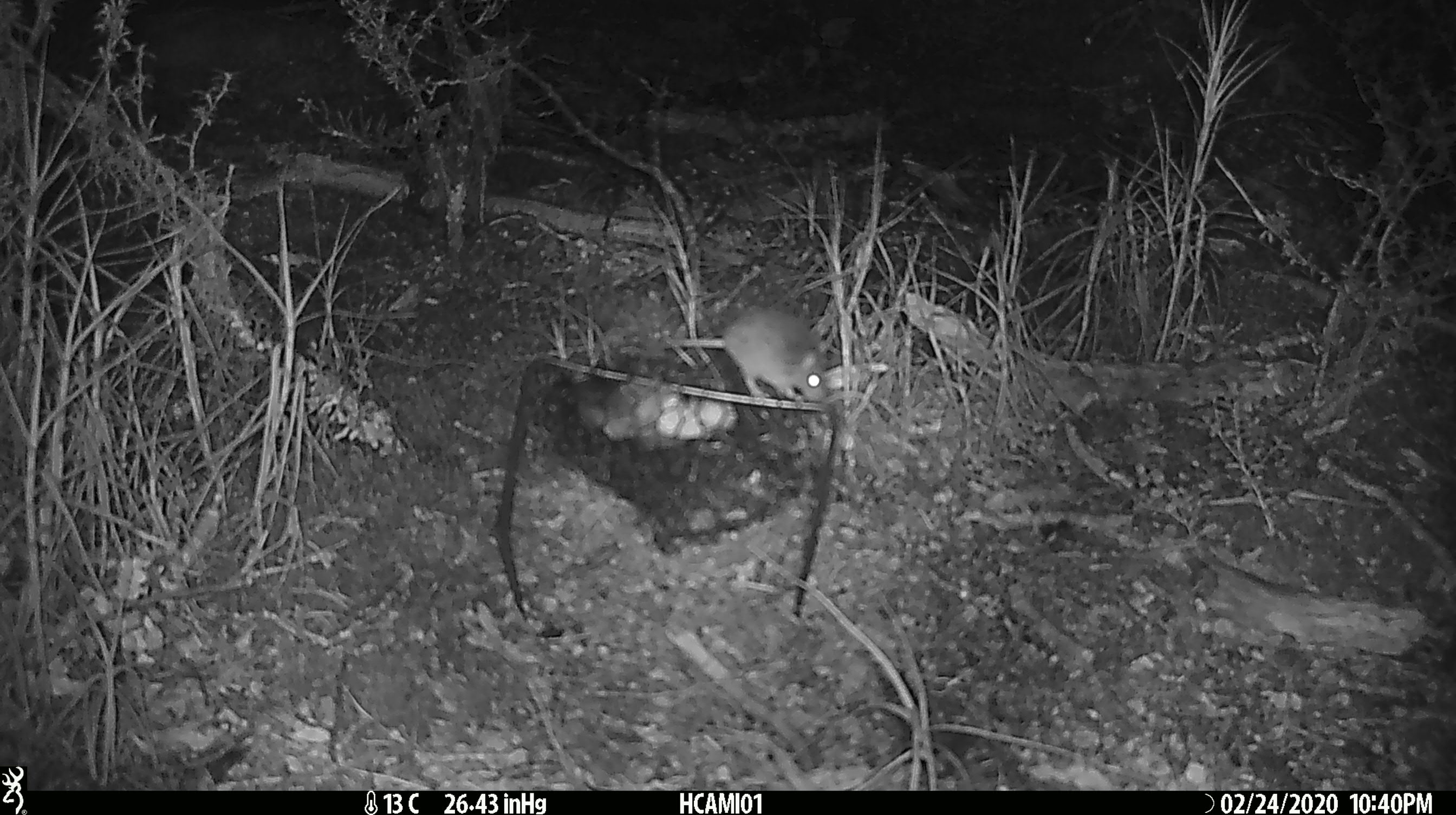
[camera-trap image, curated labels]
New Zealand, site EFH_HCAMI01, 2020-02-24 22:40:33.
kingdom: Animalia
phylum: Chordata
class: Mammalia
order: Rodentia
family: Muridae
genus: Mus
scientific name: Mus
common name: mouse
Mouse (Mus).